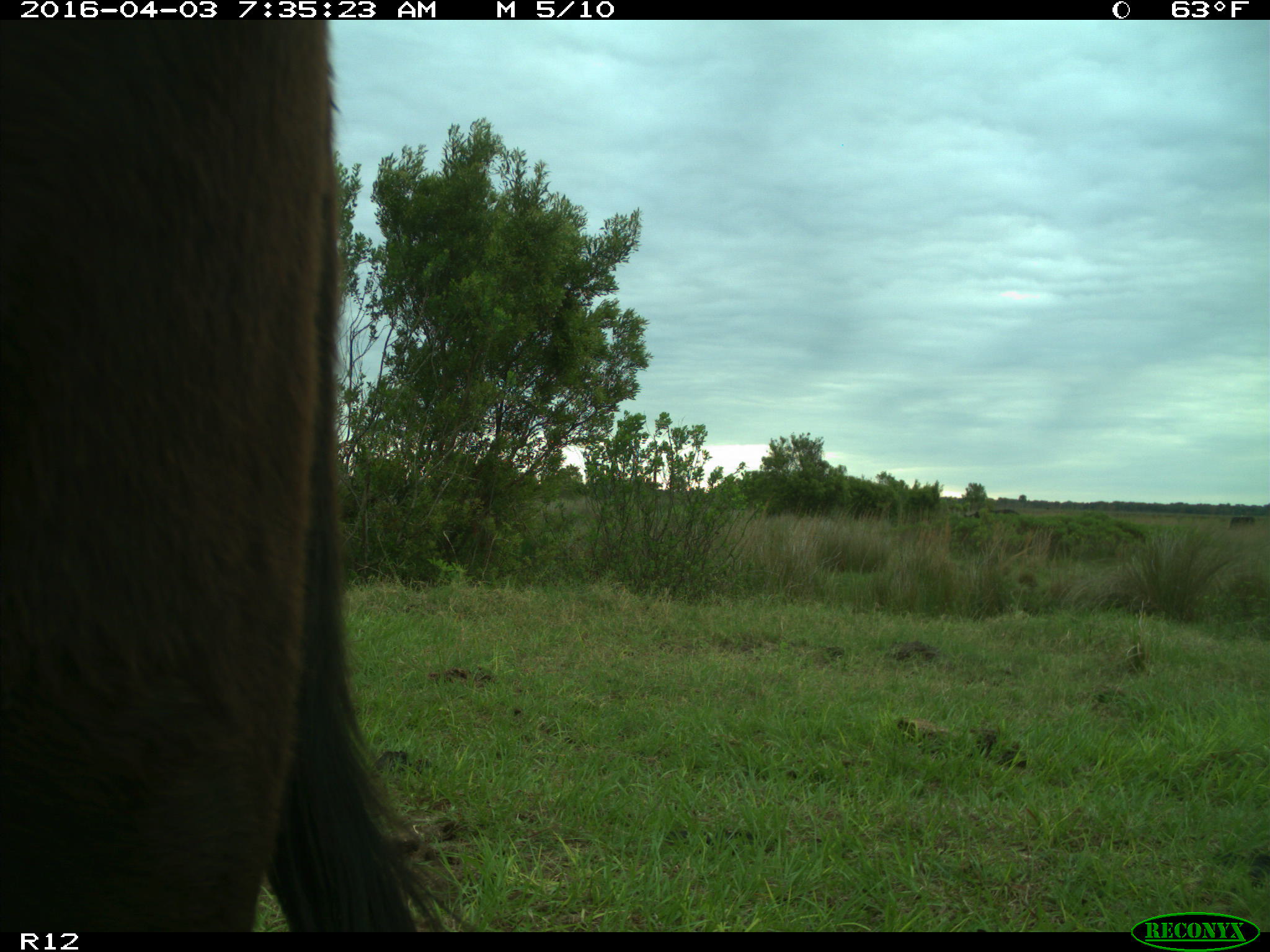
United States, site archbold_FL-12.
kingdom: Animalia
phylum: Chordata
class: Mammalia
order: Artiodactyla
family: Bovidae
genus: Bos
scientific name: Bos taurus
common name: domestic cow